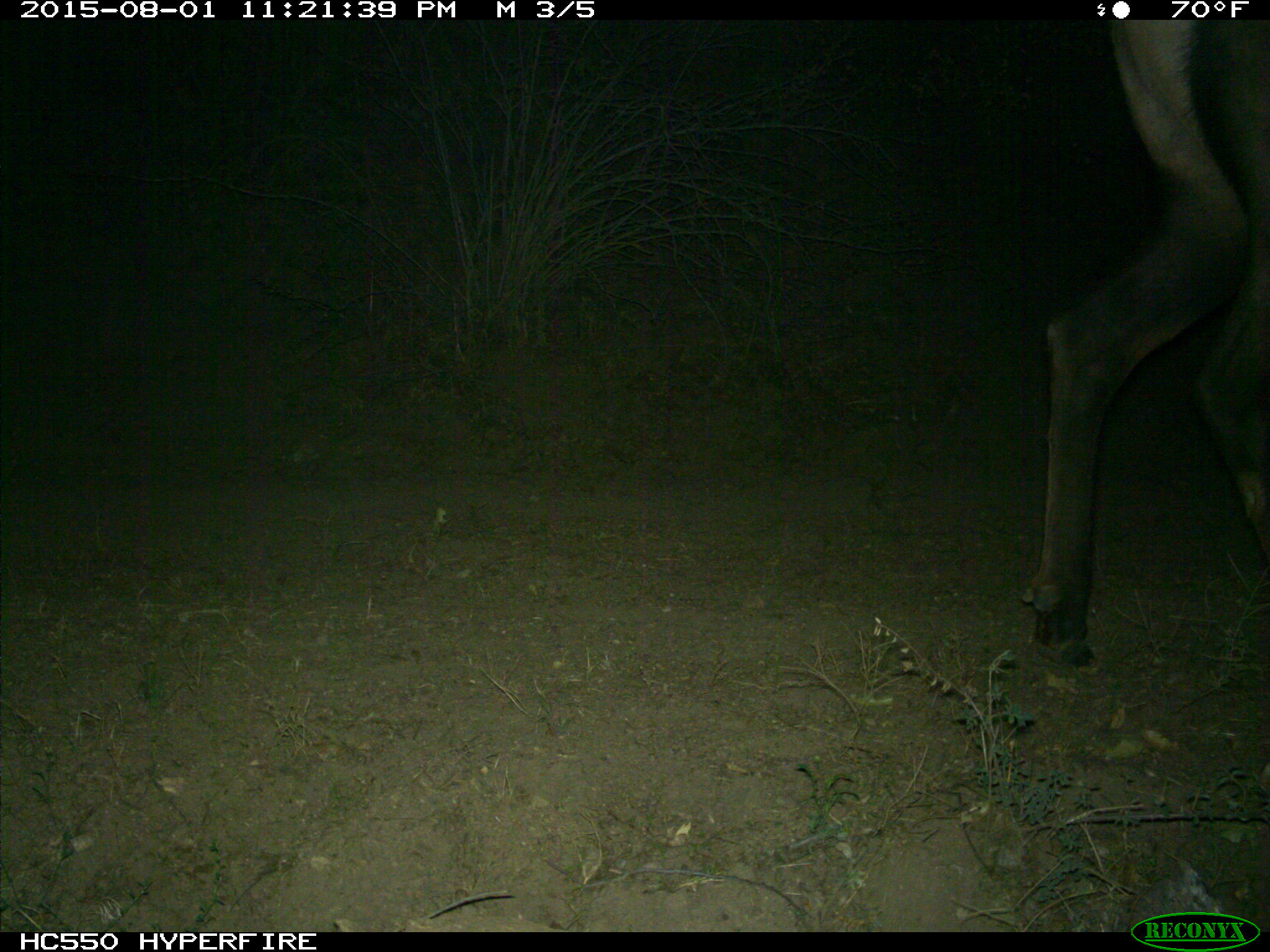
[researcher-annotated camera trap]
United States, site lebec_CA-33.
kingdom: Animalia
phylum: Chordata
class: Mammalia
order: Artiodactyla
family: Cervidae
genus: Cervus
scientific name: Cervus canadensis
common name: elk